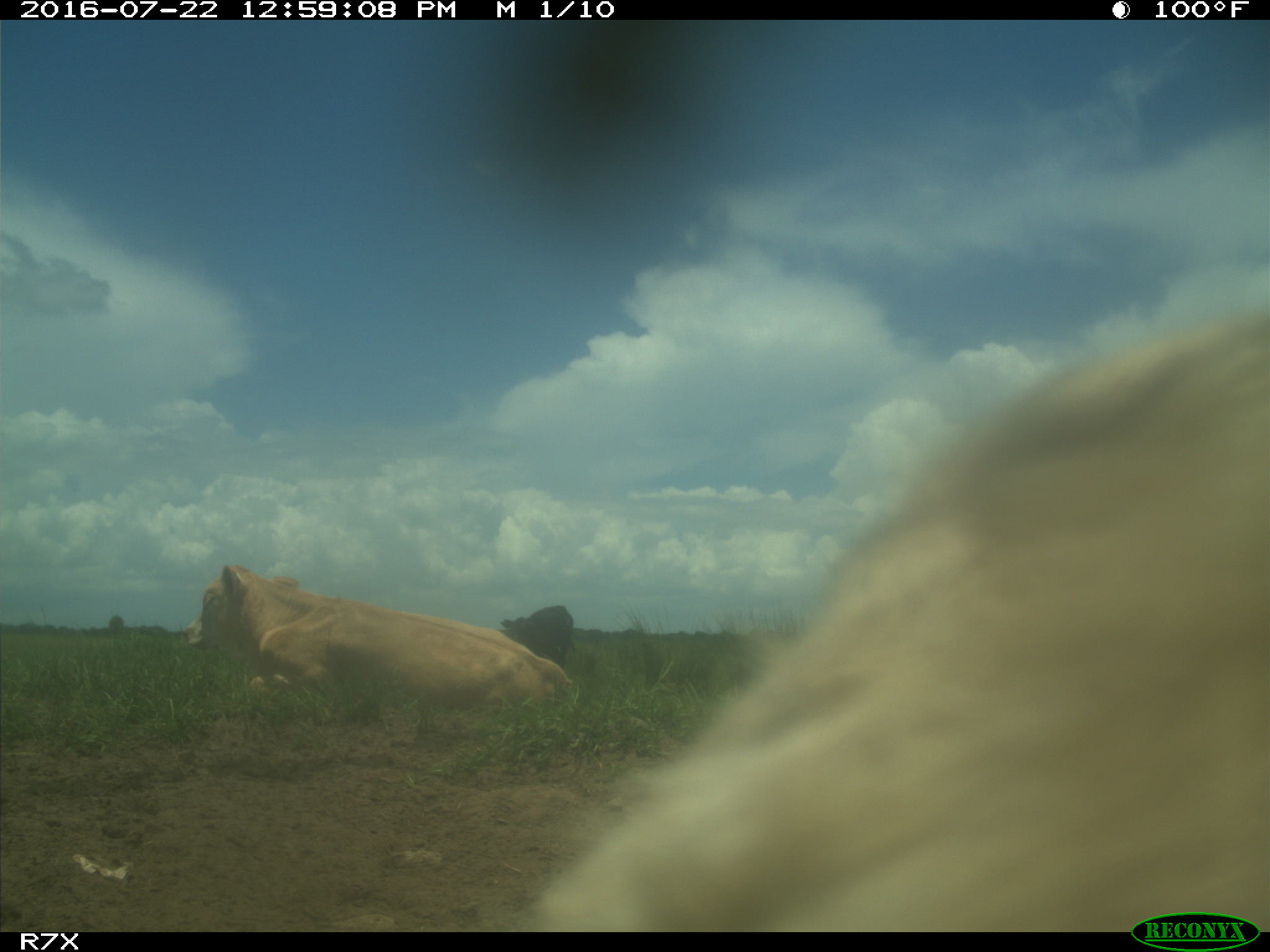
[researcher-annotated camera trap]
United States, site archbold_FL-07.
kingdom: Animalia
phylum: Chordata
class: Mammalia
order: Artiodactyla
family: Bovidae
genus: Bos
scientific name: Bos taurus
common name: domestic cow